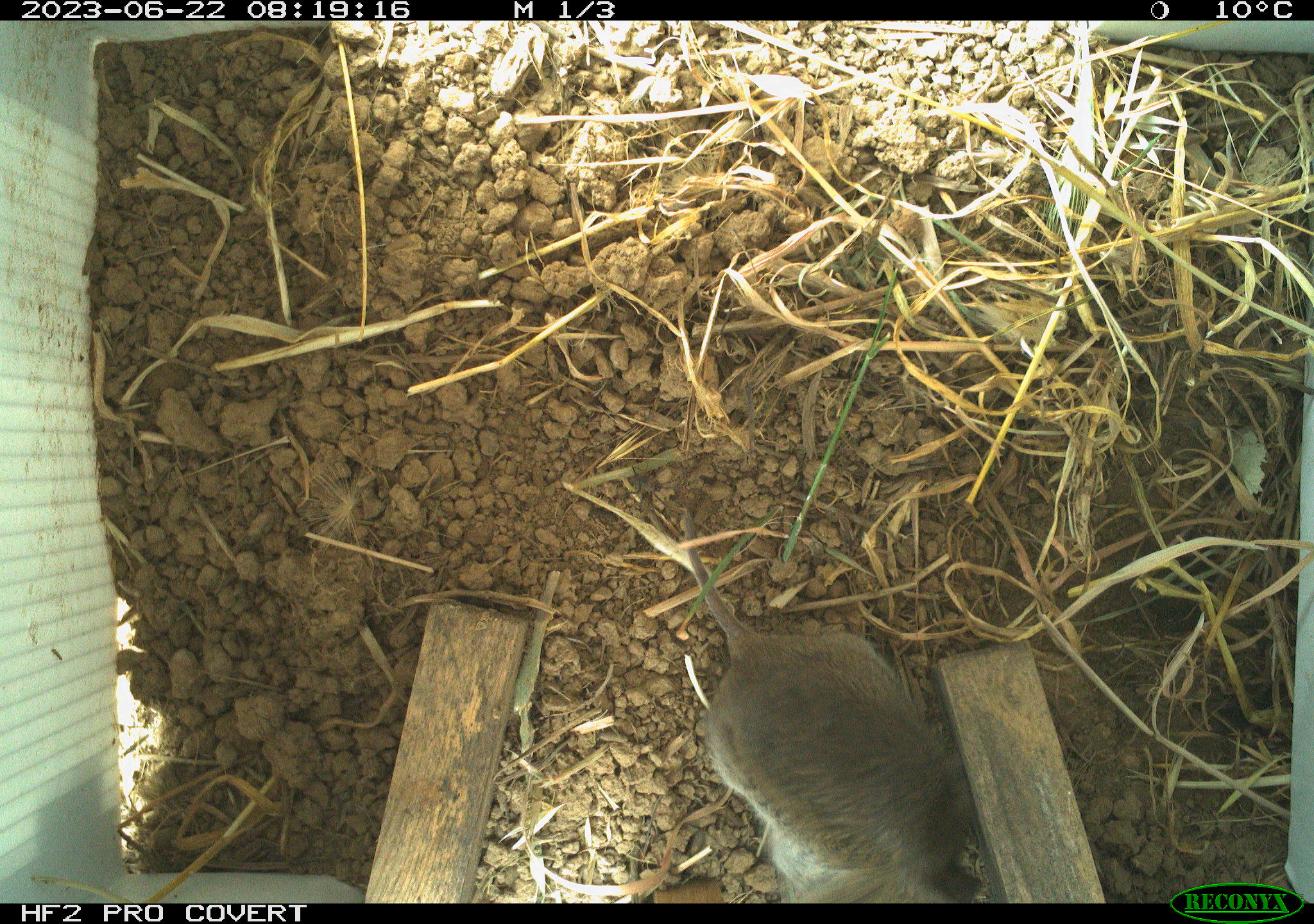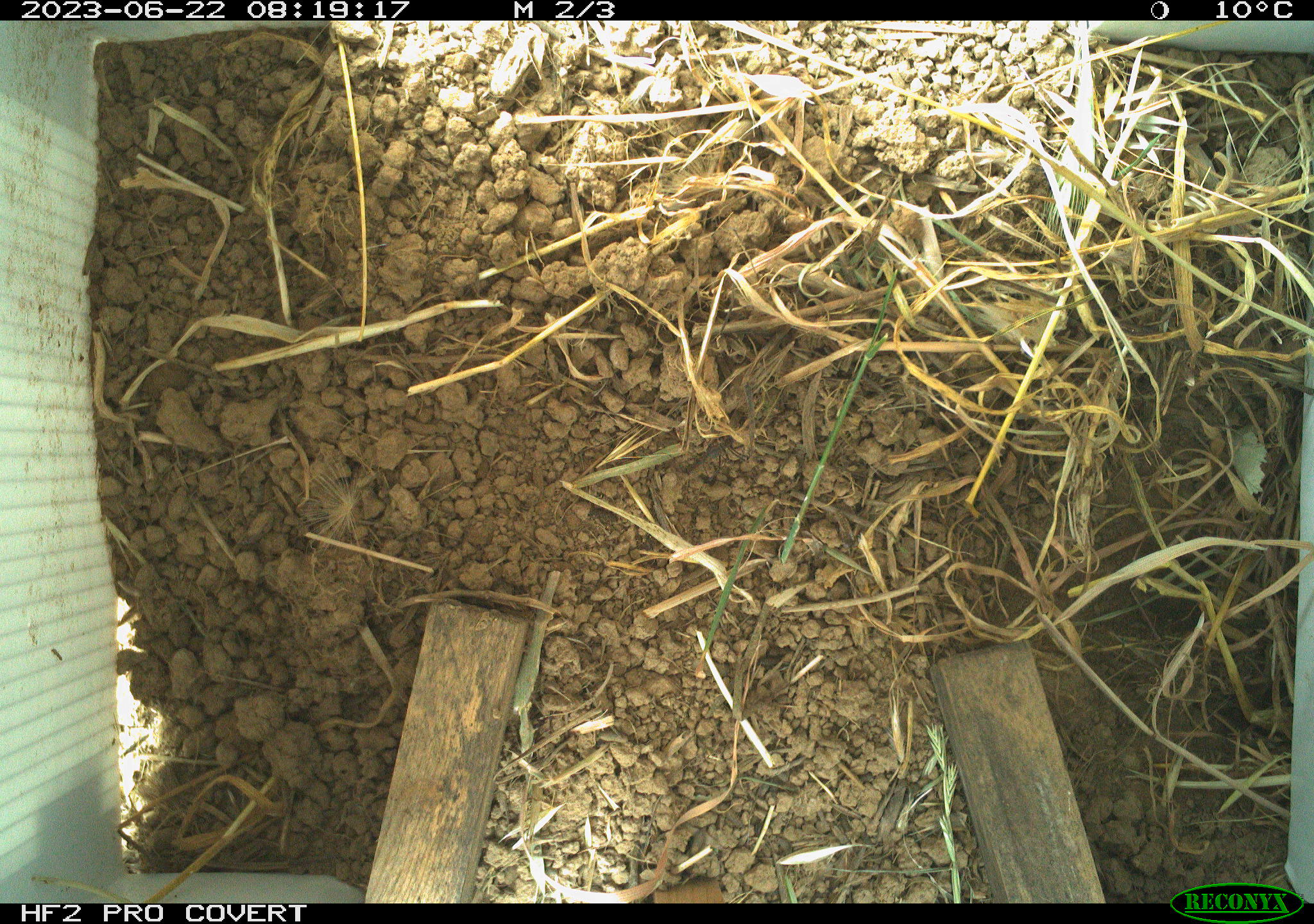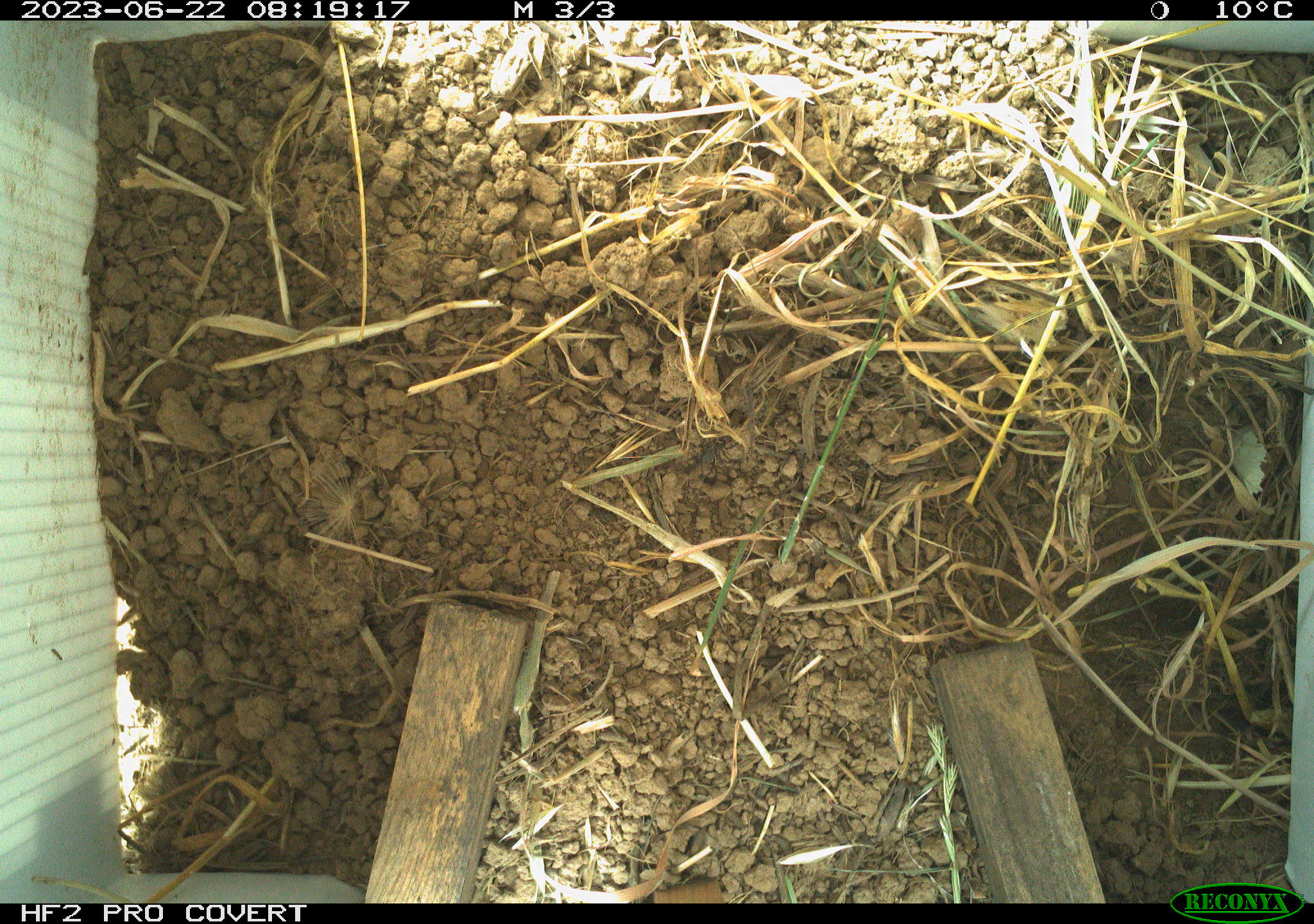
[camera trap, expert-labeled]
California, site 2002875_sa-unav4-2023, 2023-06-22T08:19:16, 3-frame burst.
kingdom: Animalia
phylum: Chordata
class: Mammalia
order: Rodentia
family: Cricetidae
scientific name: Arvicolinae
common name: voles, lemmings, and muskrats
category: arvicolinae subfamily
Arvicolinae subfamily (voles, lemmings, and muskrats) (Arvicolinae).